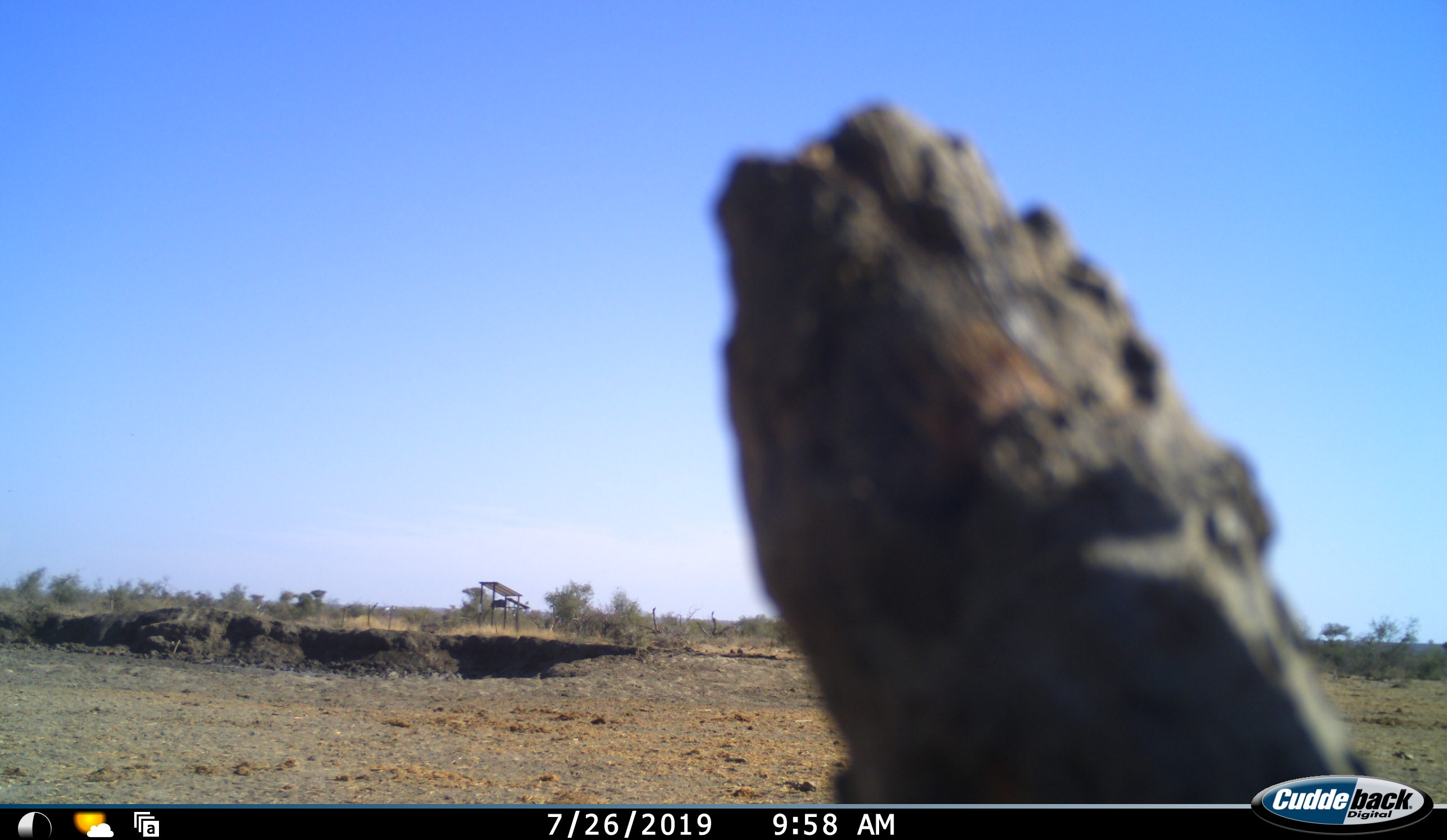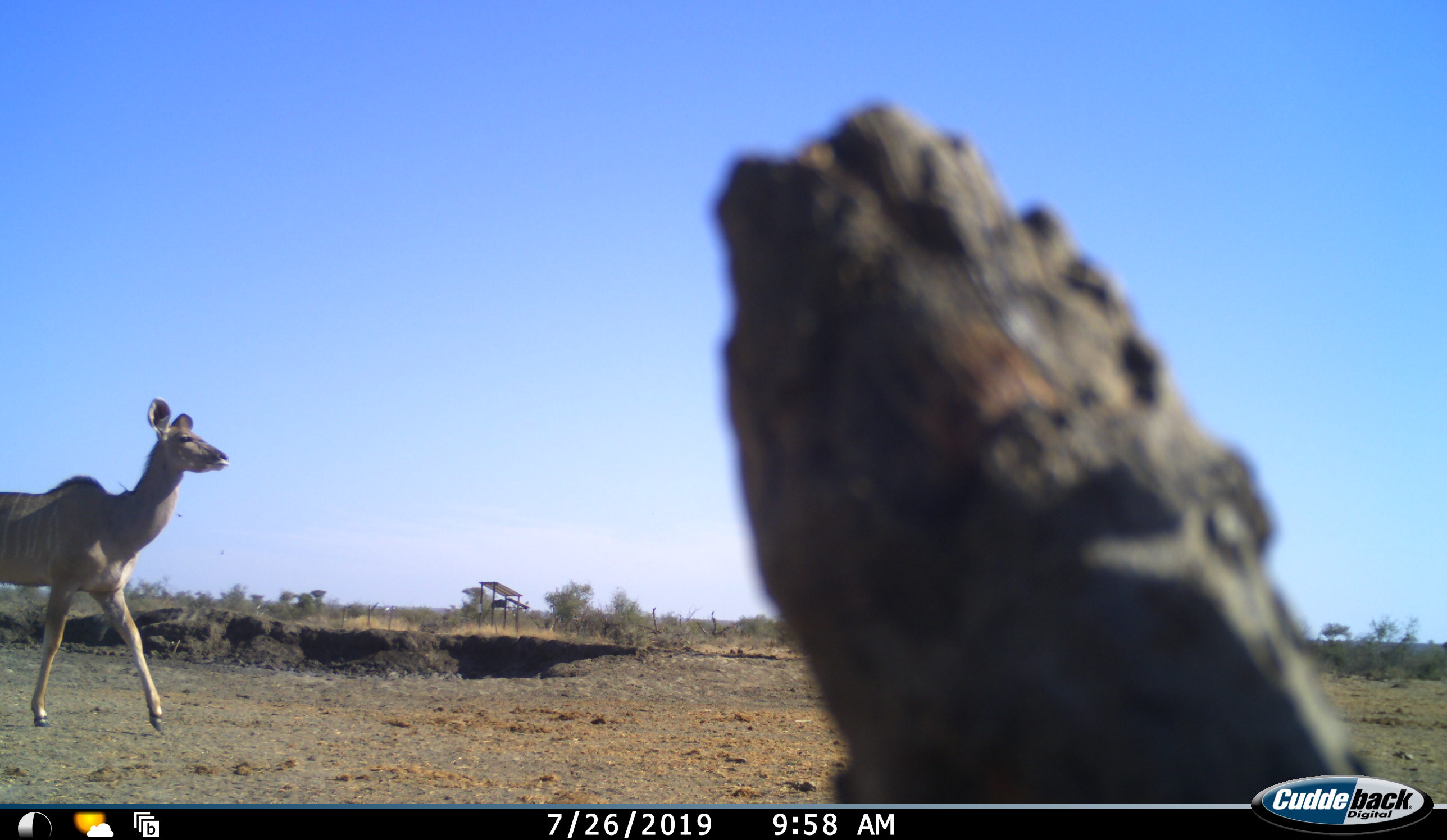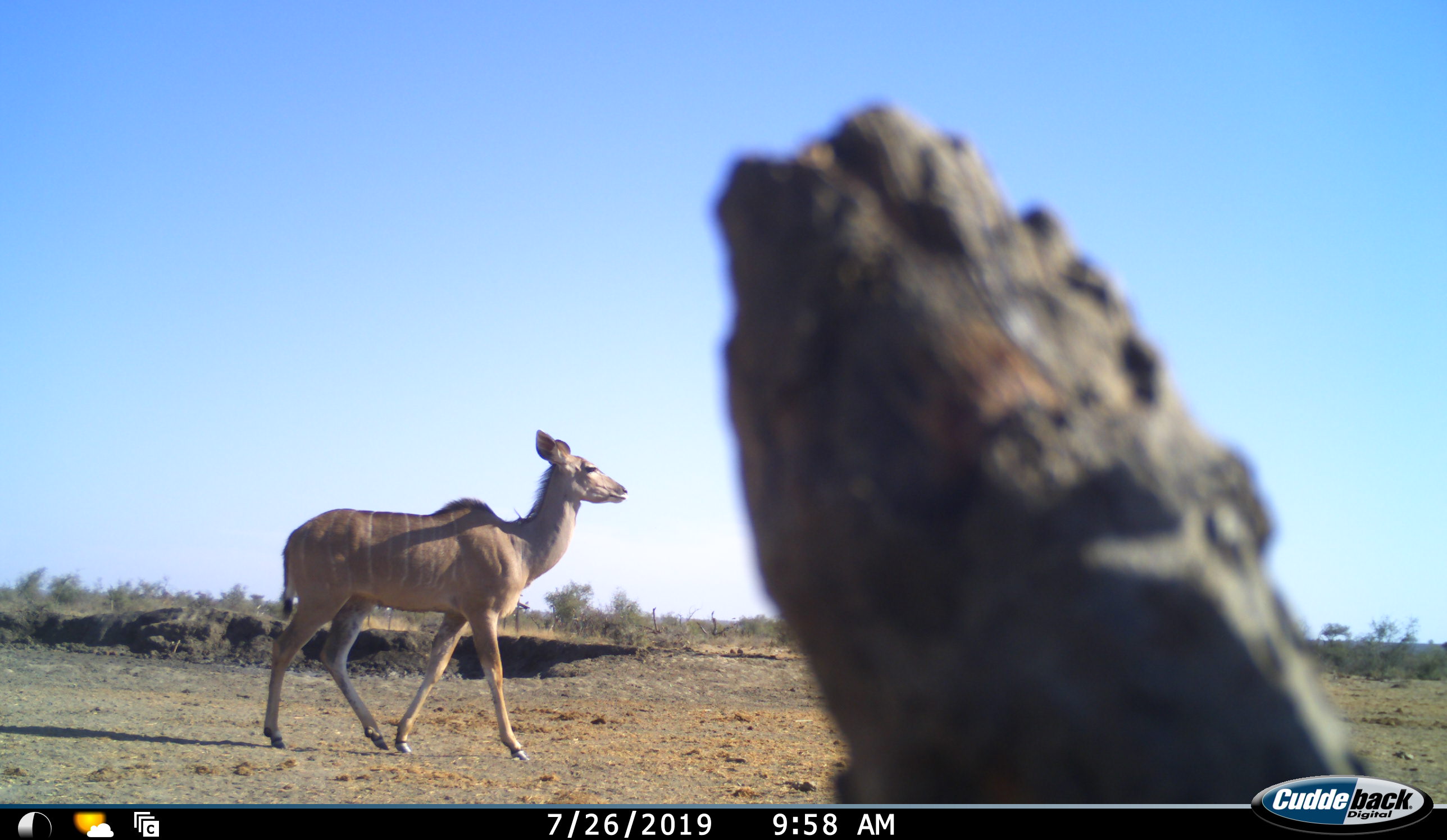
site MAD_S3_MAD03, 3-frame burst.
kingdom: Animalia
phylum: Chordata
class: Mammalia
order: Artiodactyla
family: Bovidae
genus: Tragelaphus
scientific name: Tragelaphus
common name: kudu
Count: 1.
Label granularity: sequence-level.